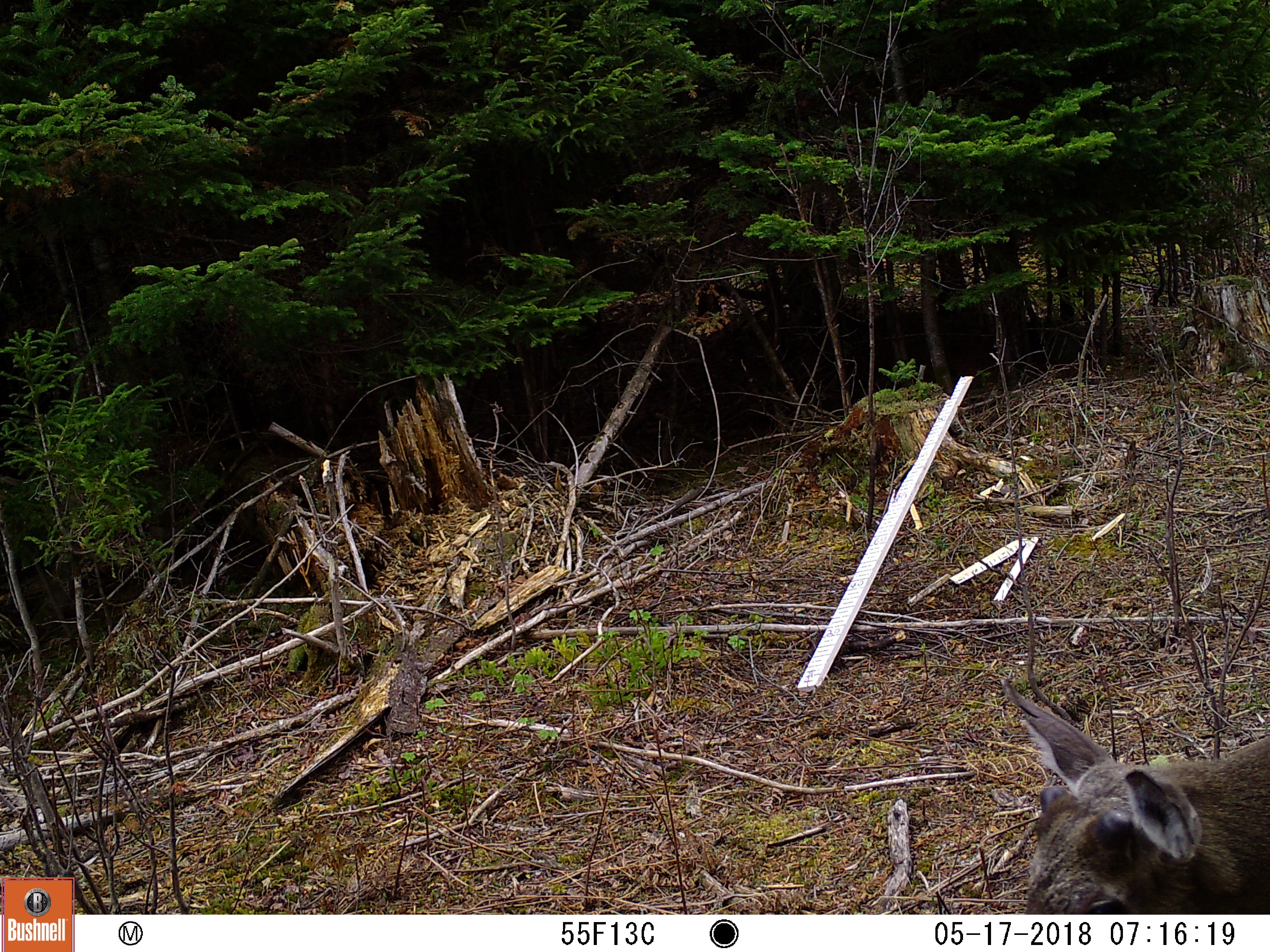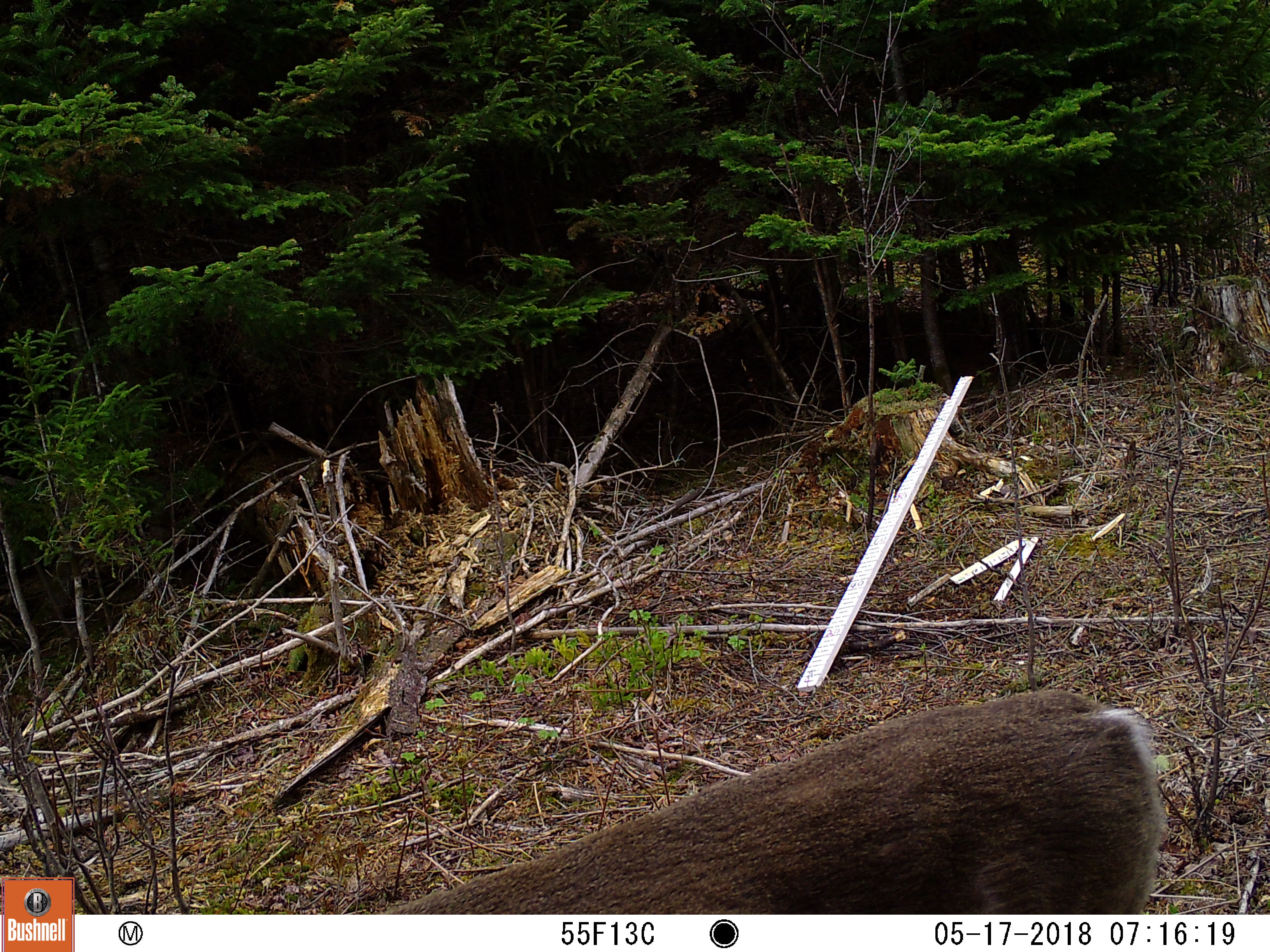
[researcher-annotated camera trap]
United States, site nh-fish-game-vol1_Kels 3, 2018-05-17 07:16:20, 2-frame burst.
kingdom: Animalia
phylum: Chordata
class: Mammalia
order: Artiodactyla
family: Cervidae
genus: Odocoileus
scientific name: Odocoileus virginianus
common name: white-tailed deer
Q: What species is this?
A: White-tailed deer (Odocoileus virginianus).